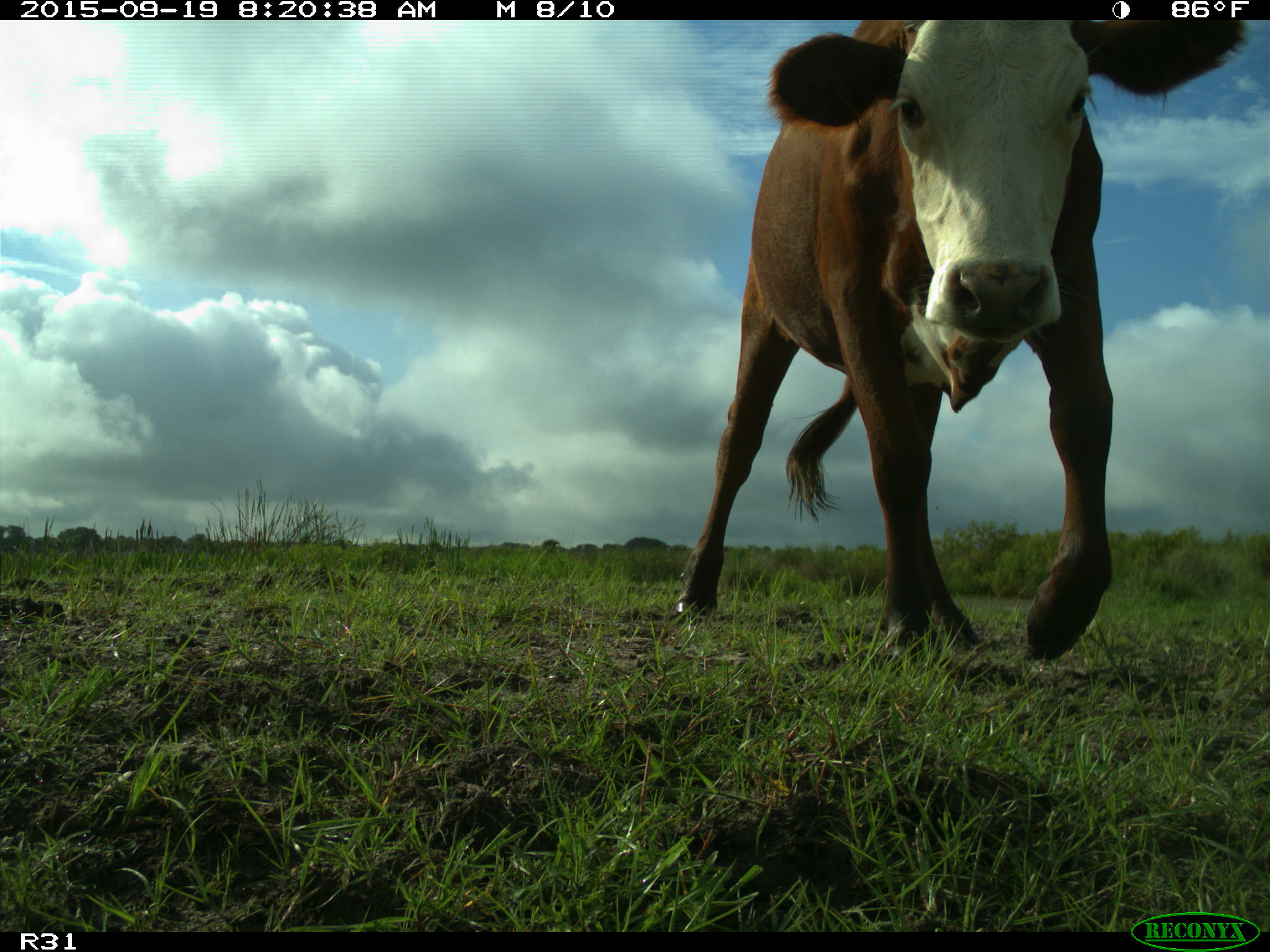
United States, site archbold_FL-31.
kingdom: Animalia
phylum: Chordata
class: Mammalia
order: Artiodactyla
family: Bovidae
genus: Bos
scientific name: Bos taurus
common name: domestic cow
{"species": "Bos taurus (domestic cow)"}